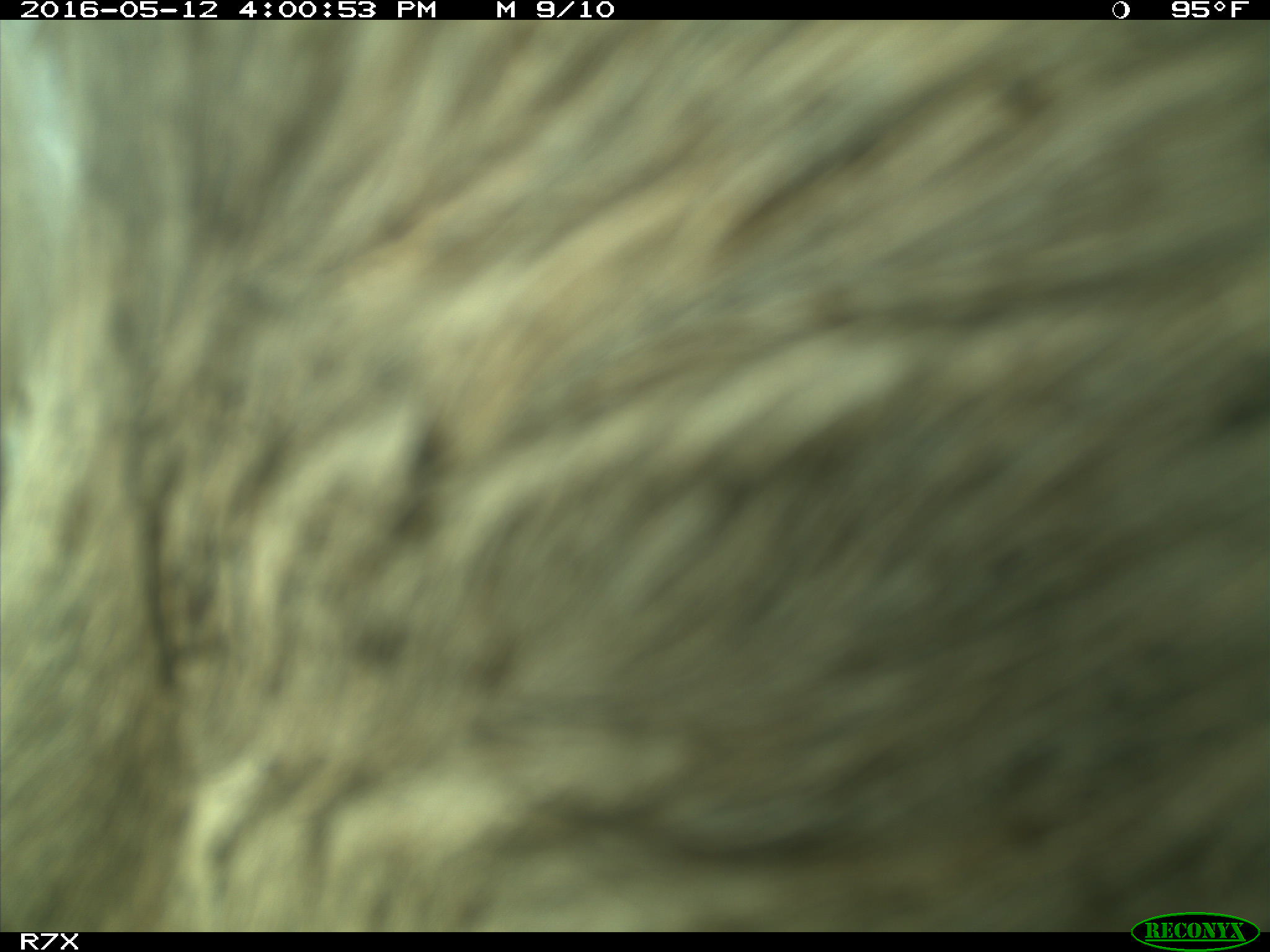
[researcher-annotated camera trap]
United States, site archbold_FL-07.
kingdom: Animalia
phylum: Chordata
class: Mammalia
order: Artiodactyla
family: Bovidae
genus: Bos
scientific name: Bos taurus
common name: domestic cow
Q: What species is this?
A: Bos taurus (domestic cow).